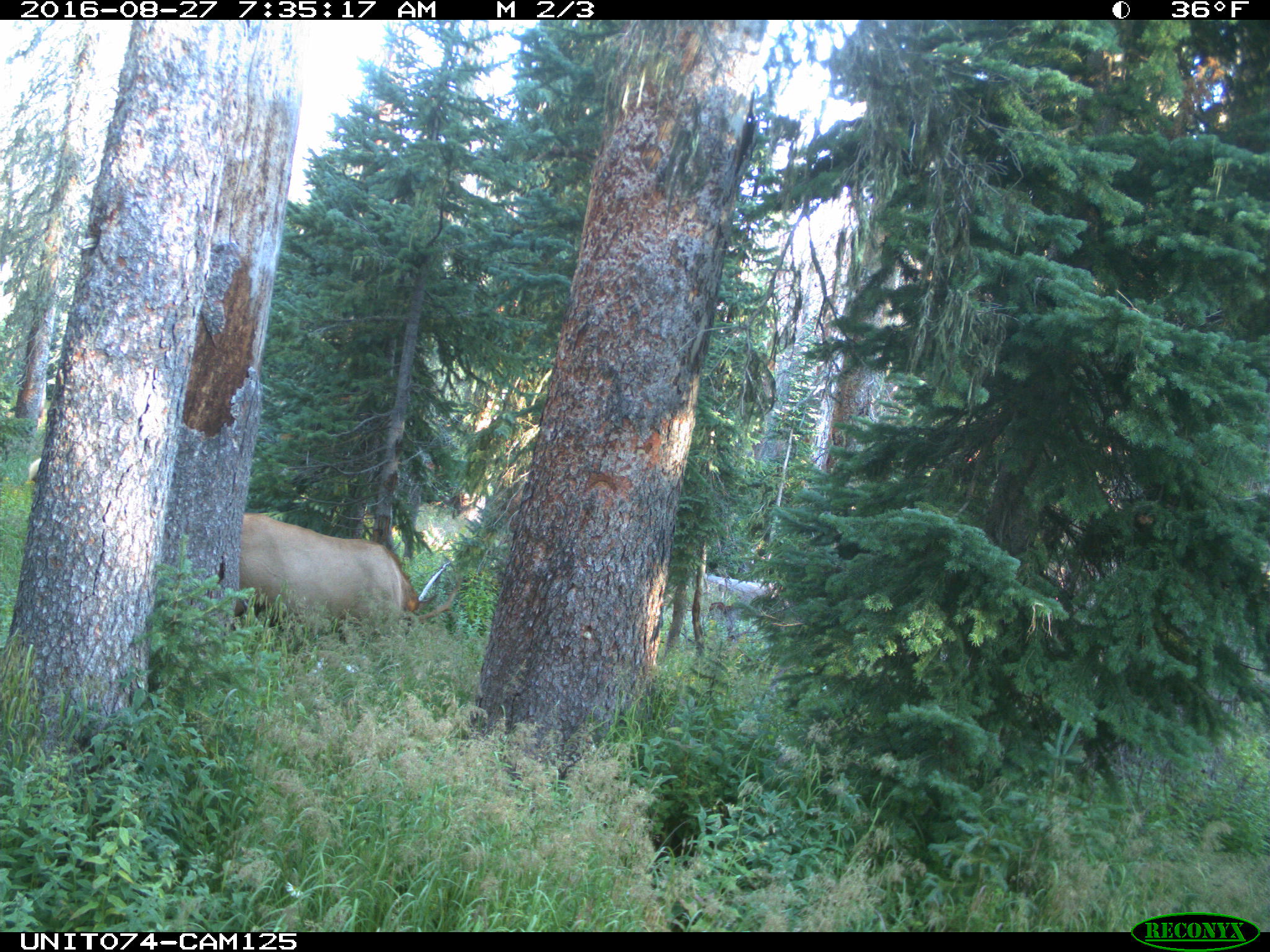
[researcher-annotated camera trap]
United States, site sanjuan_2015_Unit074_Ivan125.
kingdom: Animalia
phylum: Chordata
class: Mammalia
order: Artiodactyla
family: Cervidae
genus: Cervus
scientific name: Cervus elaphus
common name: red deer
Cervus elaphus (red deer).